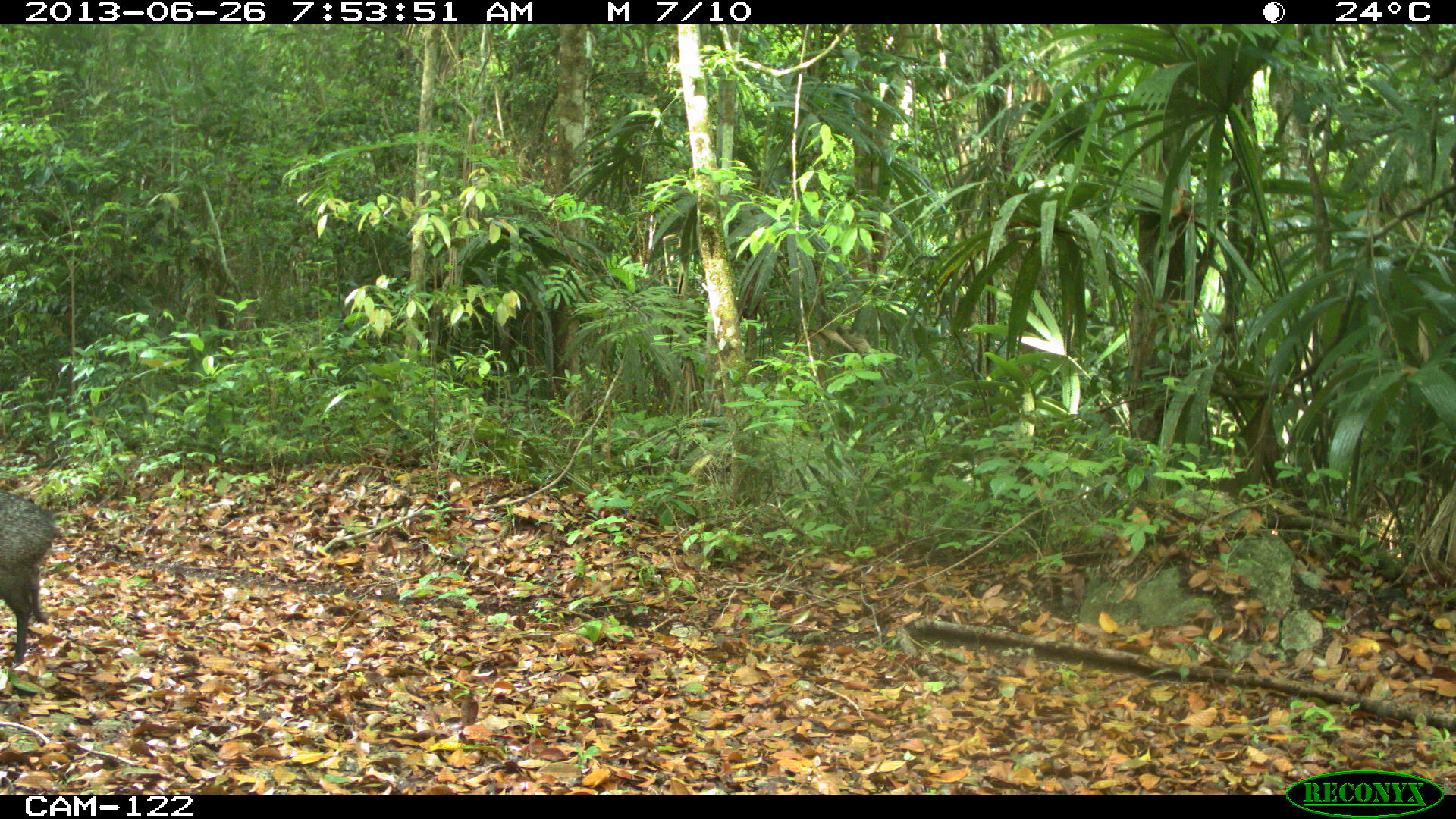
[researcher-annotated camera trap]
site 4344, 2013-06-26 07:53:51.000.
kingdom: Animalia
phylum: Chordata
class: Mammalia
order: Artiodactyla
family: Tayassuidae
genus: Pecari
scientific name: Pecari tajacu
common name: collared peccary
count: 1